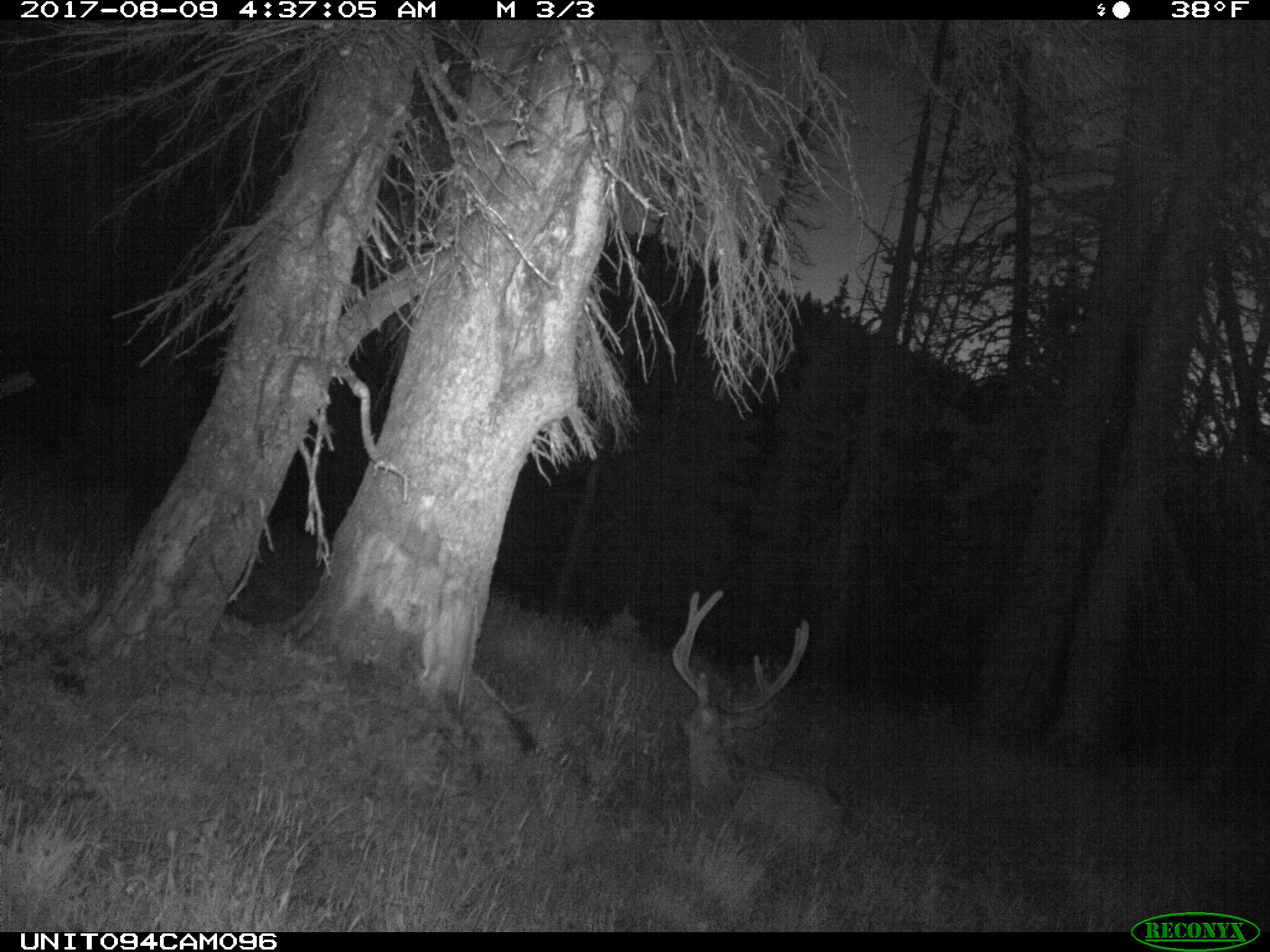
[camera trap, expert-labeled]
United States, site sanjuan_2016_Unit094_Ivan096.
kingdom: Animalia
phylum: Chordata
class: Mammalia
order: Artiodactyla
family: Cervidae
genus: Odocoileus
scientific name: Odocoileus hemionus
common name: mule deer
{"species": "Odocoileus hemionus (mule deer)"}